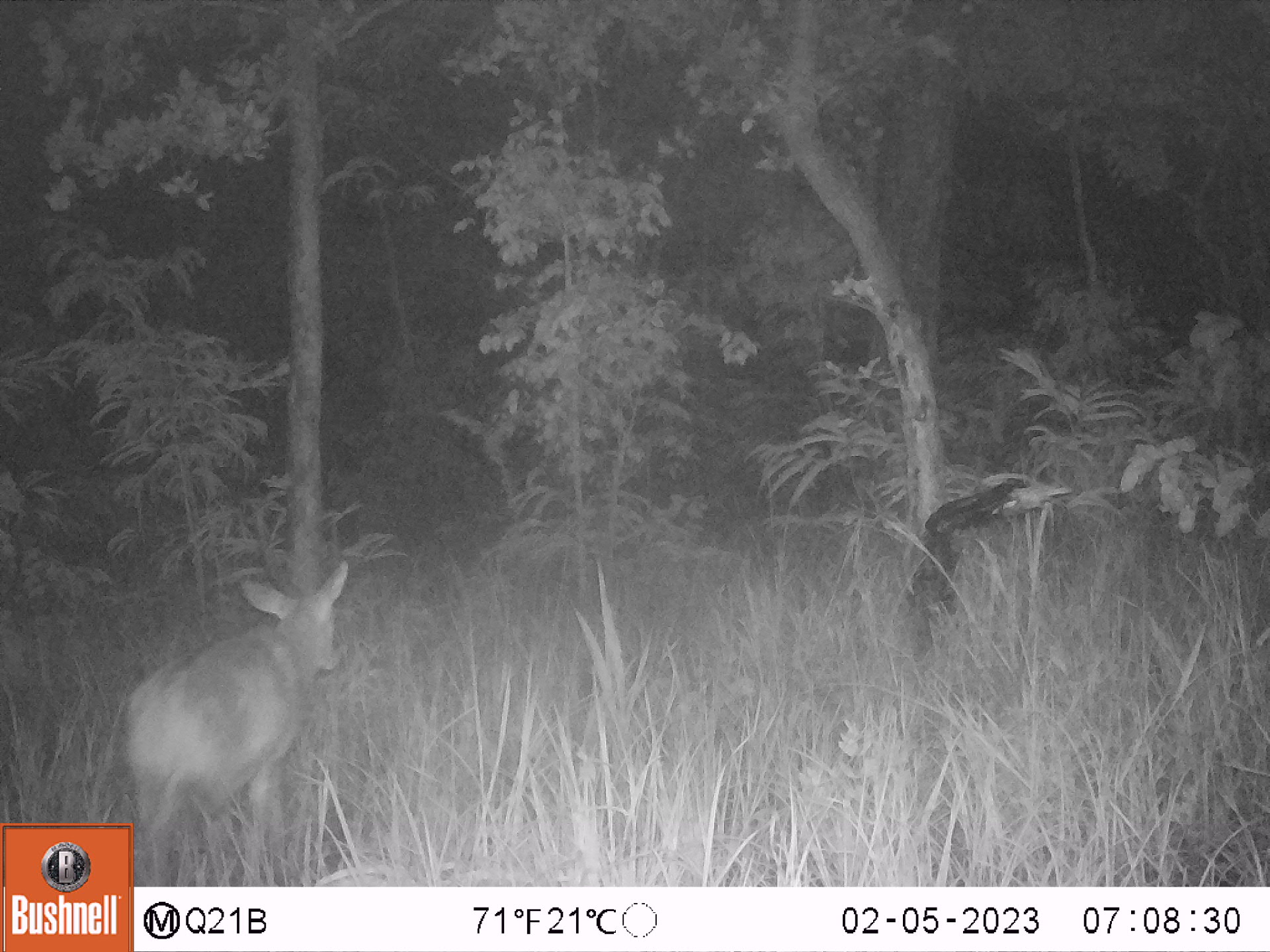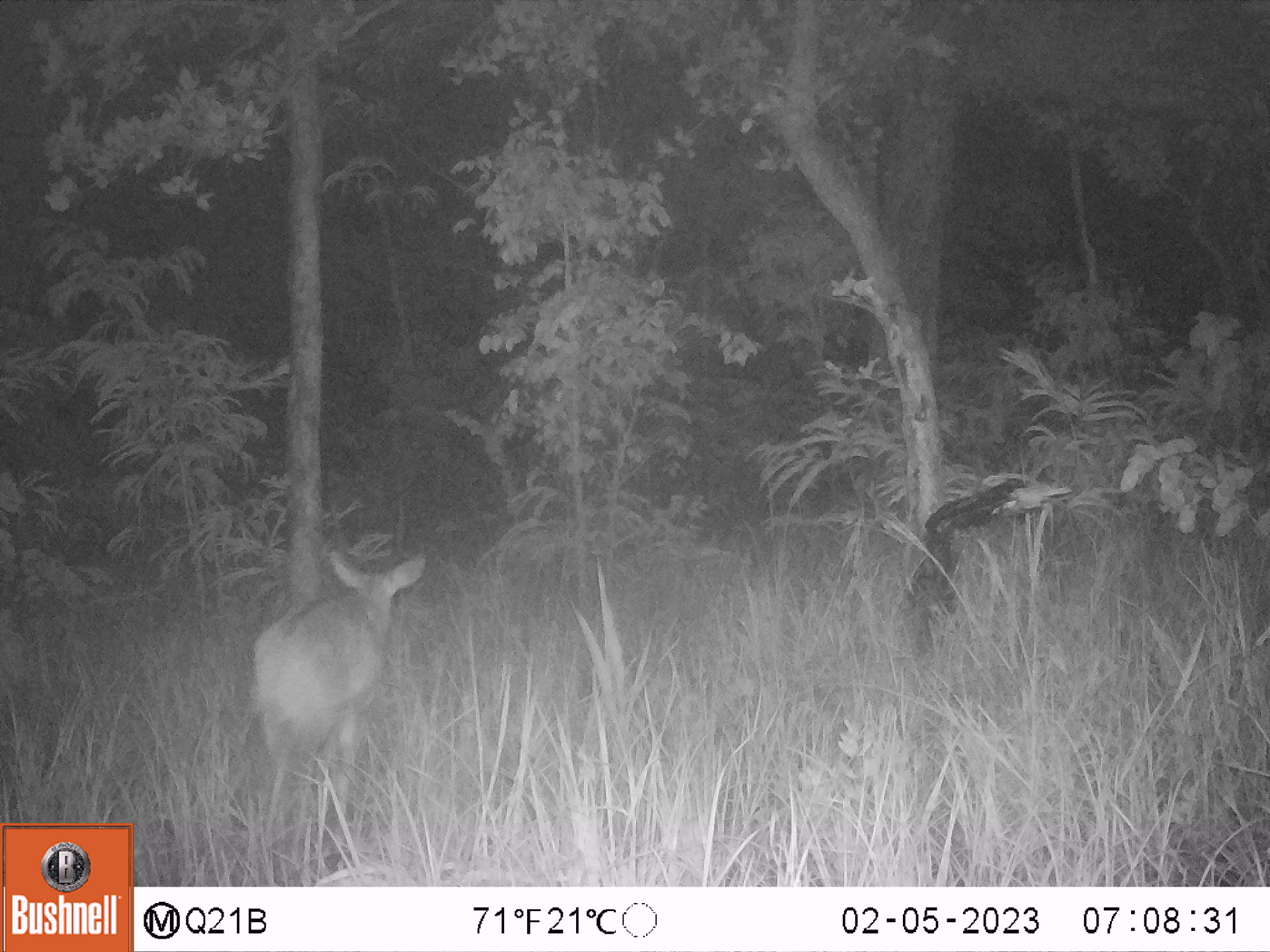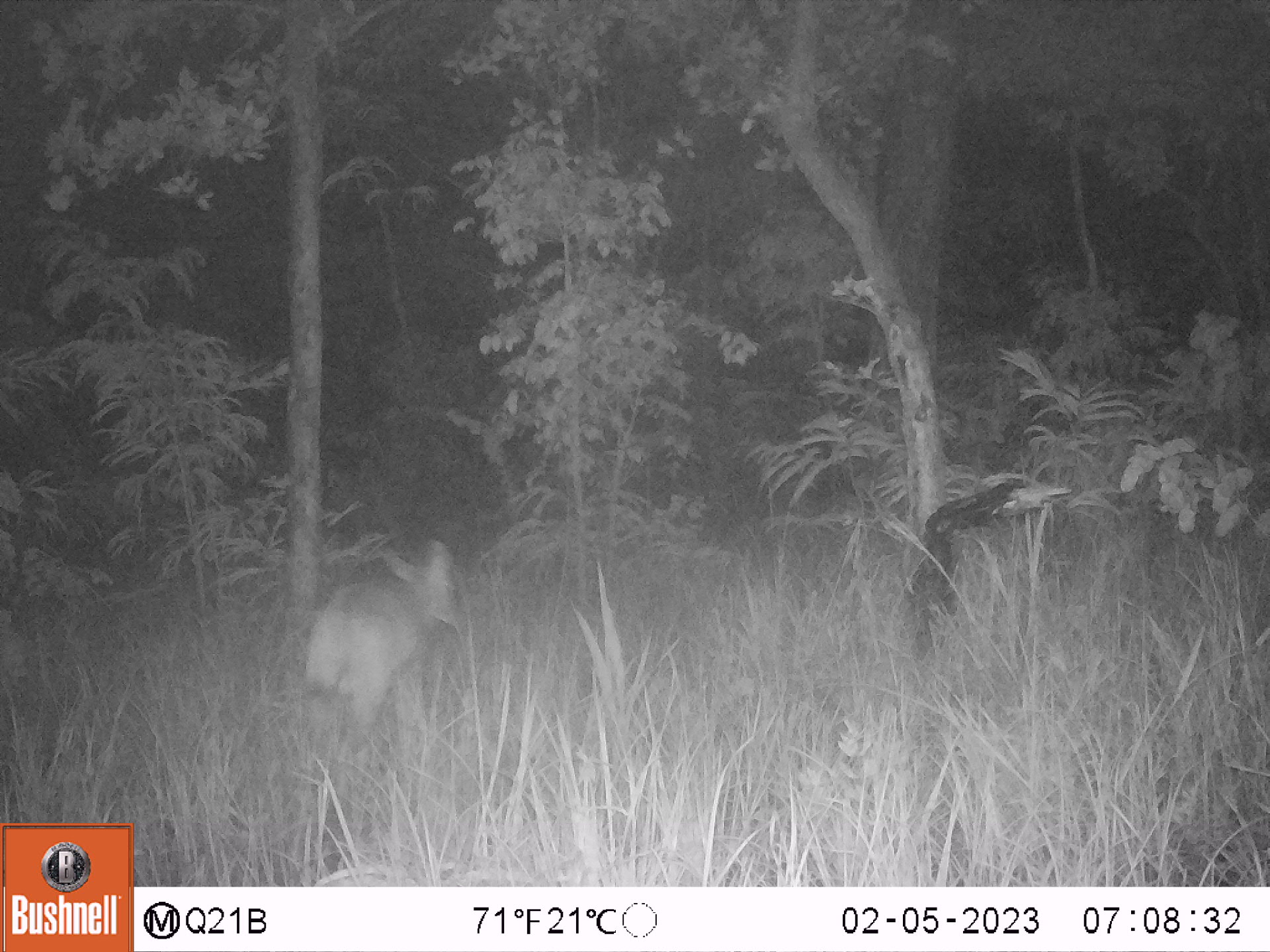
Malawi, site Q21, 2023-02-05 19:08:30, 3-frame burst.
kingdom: Animalia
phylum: Chordata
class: Mammalia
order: Artiodactyla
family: Bovidae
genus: Tragelaphus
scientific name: Tragelaphus sylvaticus sylvaticus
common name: cape bushbuck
Cape bushbuck (Tragelaphus sylvaticus sylvaticus), count 1.